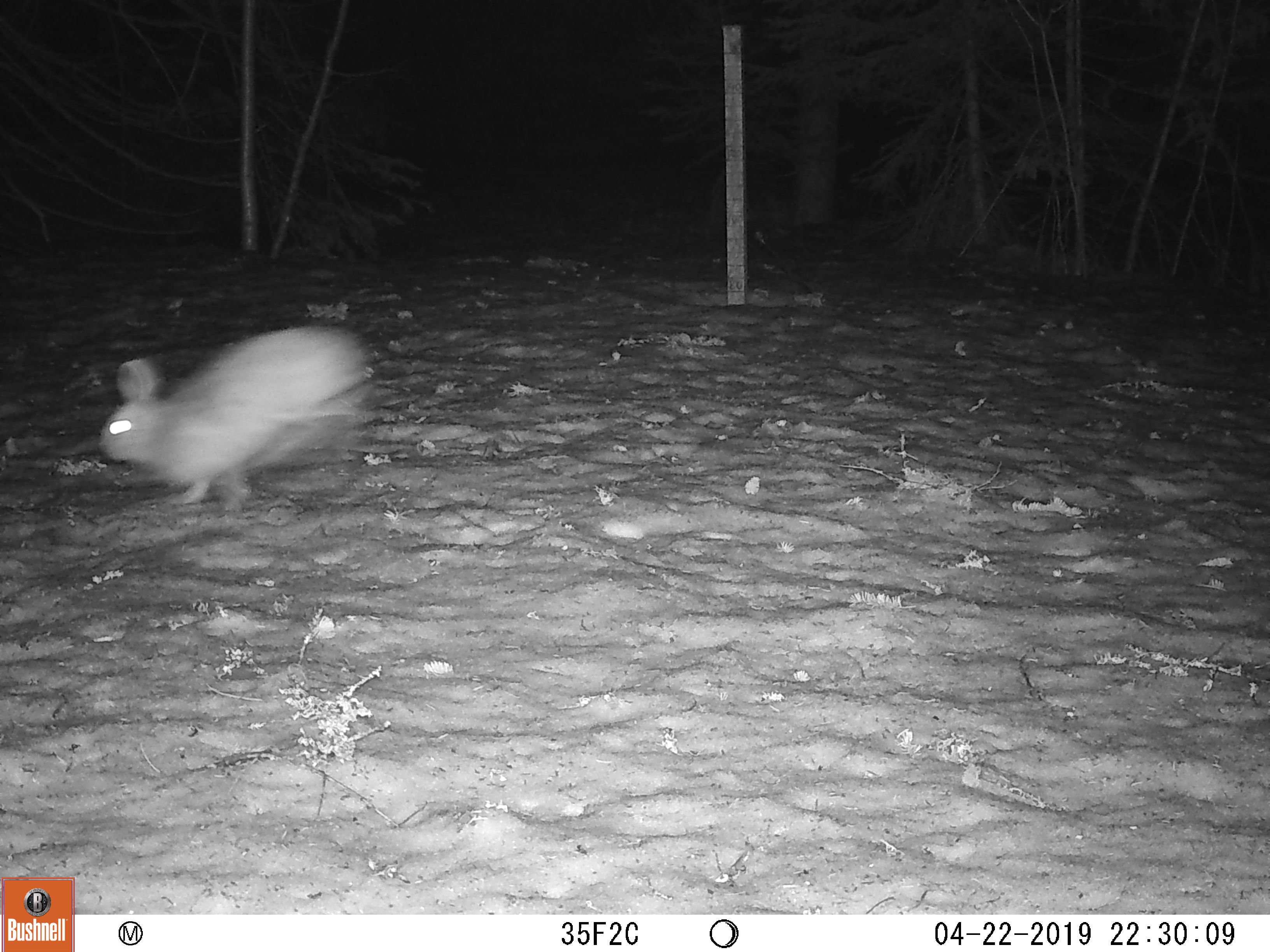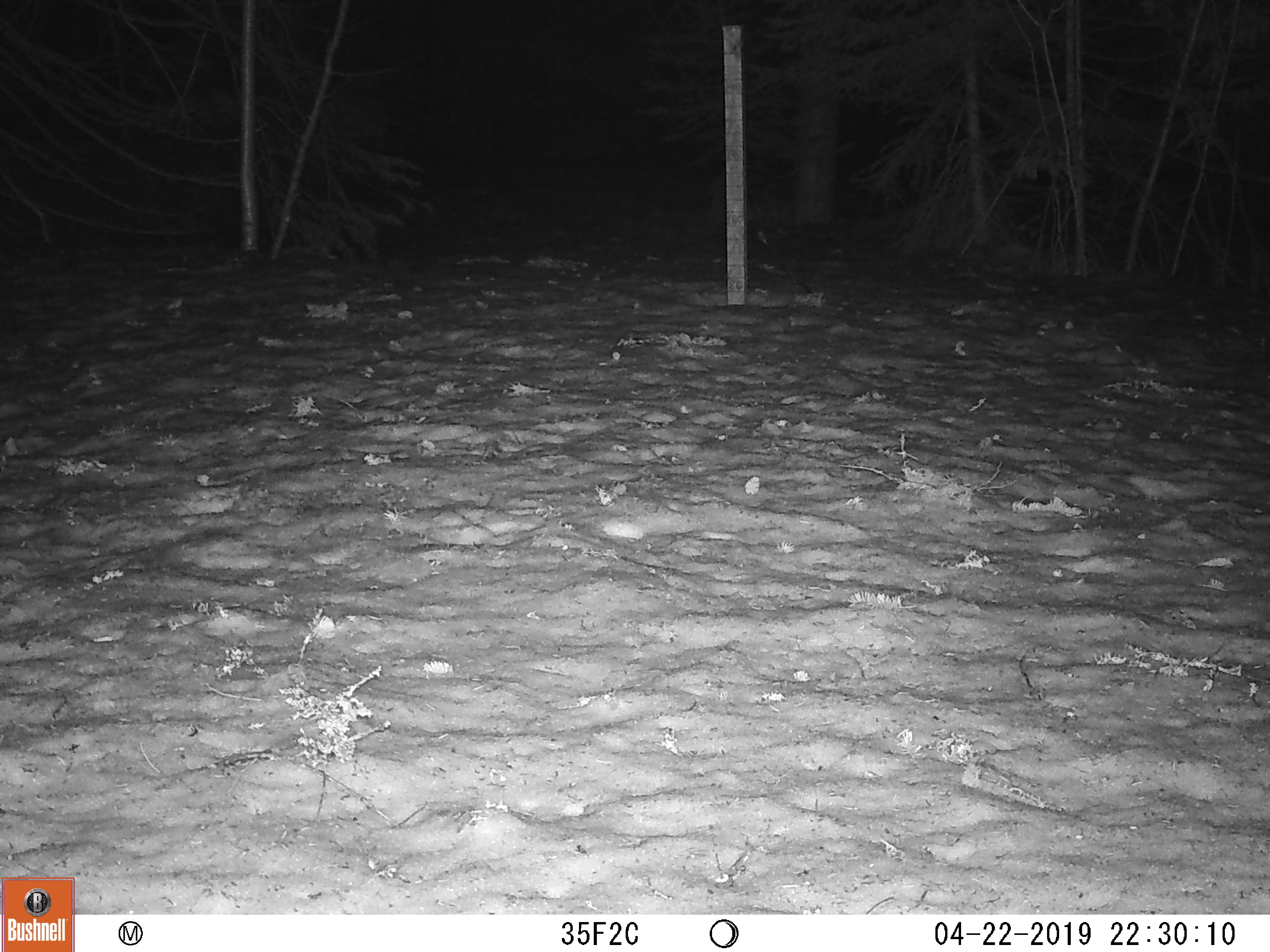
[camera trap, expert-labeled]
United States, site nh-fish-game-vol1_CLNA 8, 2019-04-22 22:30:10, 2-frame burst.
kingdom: Animalia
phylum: Chordata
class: Mammalia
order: Lagomorpha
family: Leporidae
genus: Lepus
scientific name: Lepus americanus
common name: snowshoe hare